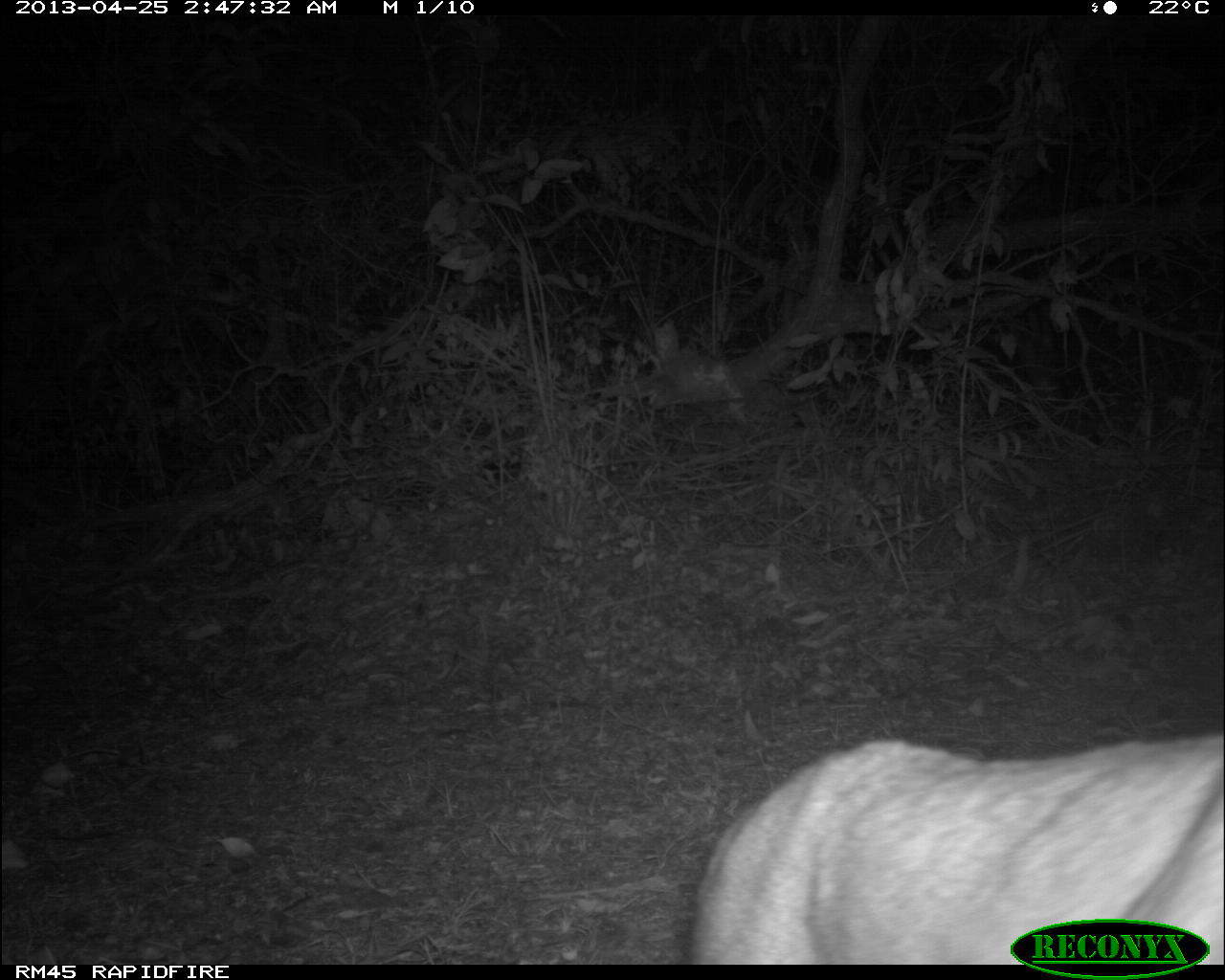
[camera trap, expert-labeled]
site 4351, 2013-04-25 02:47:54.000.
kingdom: Animalia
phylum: Chordata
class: Mammalia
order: Carnivora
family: Felidae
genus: Puma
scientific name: Puma concolor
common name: mountain lion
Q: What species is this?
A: Puma concolor (mountain lion).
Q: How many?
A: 2.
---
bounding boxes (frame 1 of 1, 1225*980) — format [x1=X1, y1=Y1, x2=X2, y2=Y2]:
puma concolor: [x1=685, y1=724, x2=1223, y2=962]